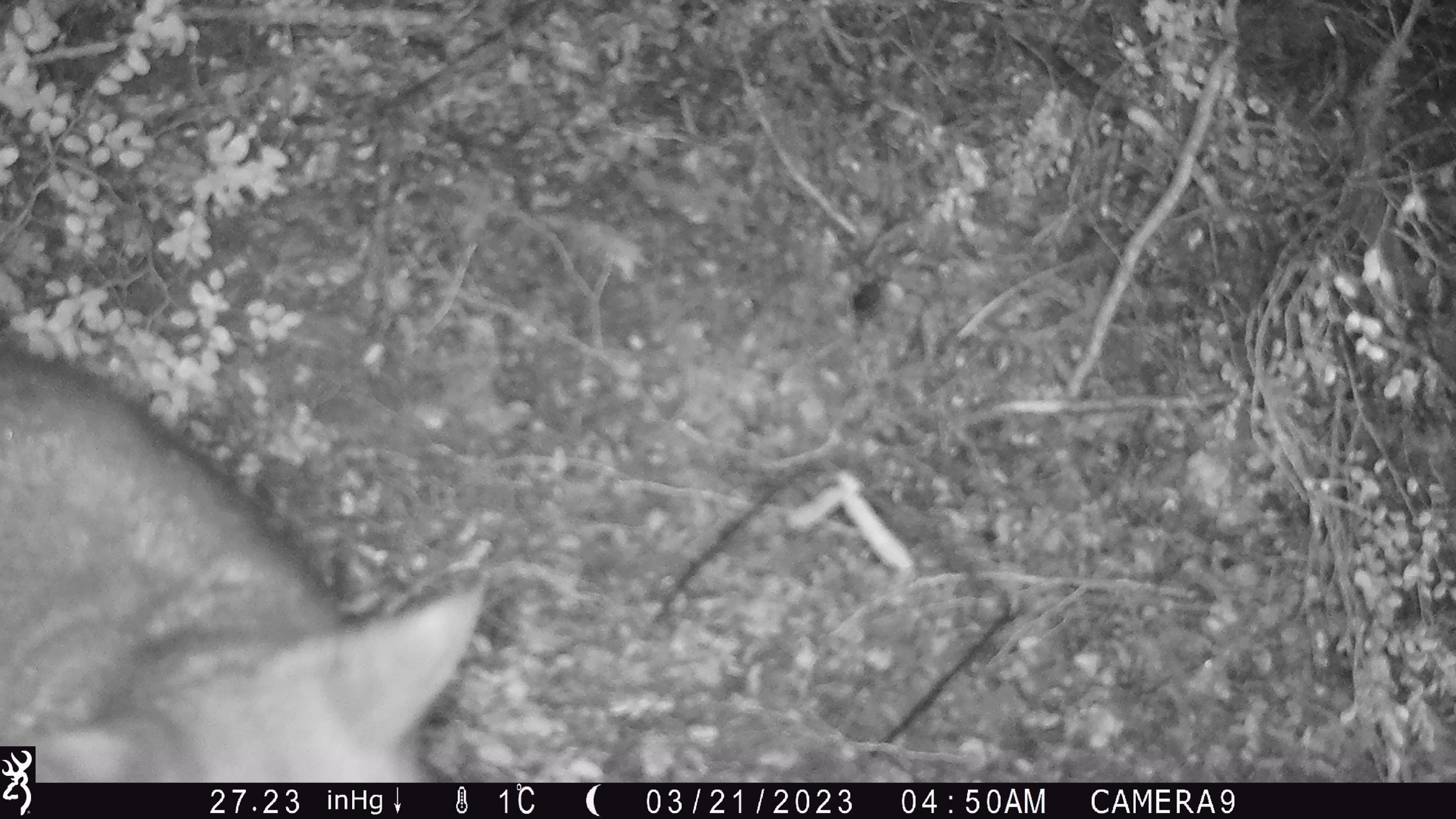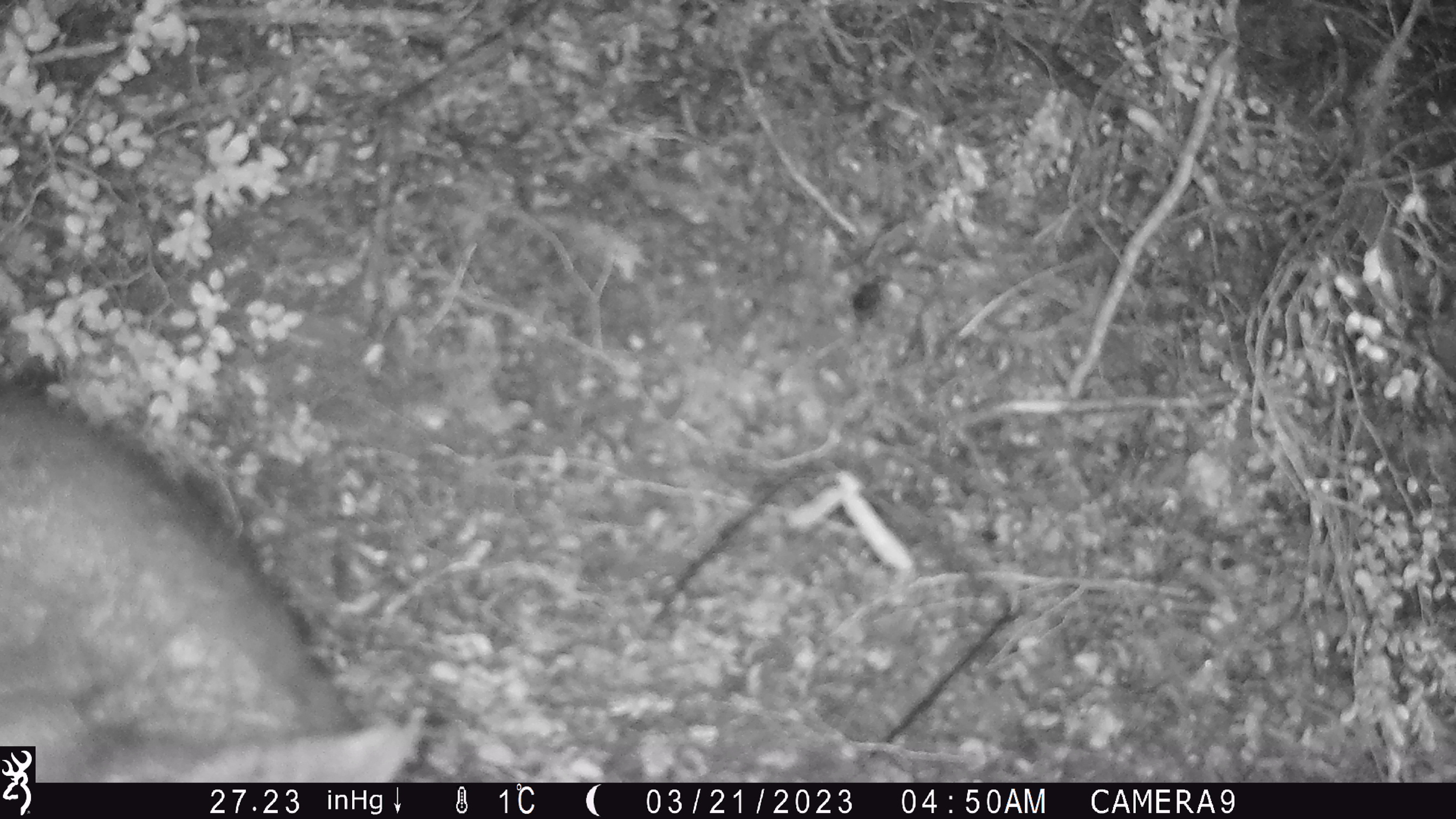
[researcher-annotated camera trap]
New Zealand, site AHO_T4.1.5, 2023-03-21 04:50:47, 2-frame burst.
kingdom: Animalia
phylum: Chordata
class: Mammalia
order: Carnivora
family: Mustelidae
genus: Mustela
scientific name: Mustela erminea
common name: stoat